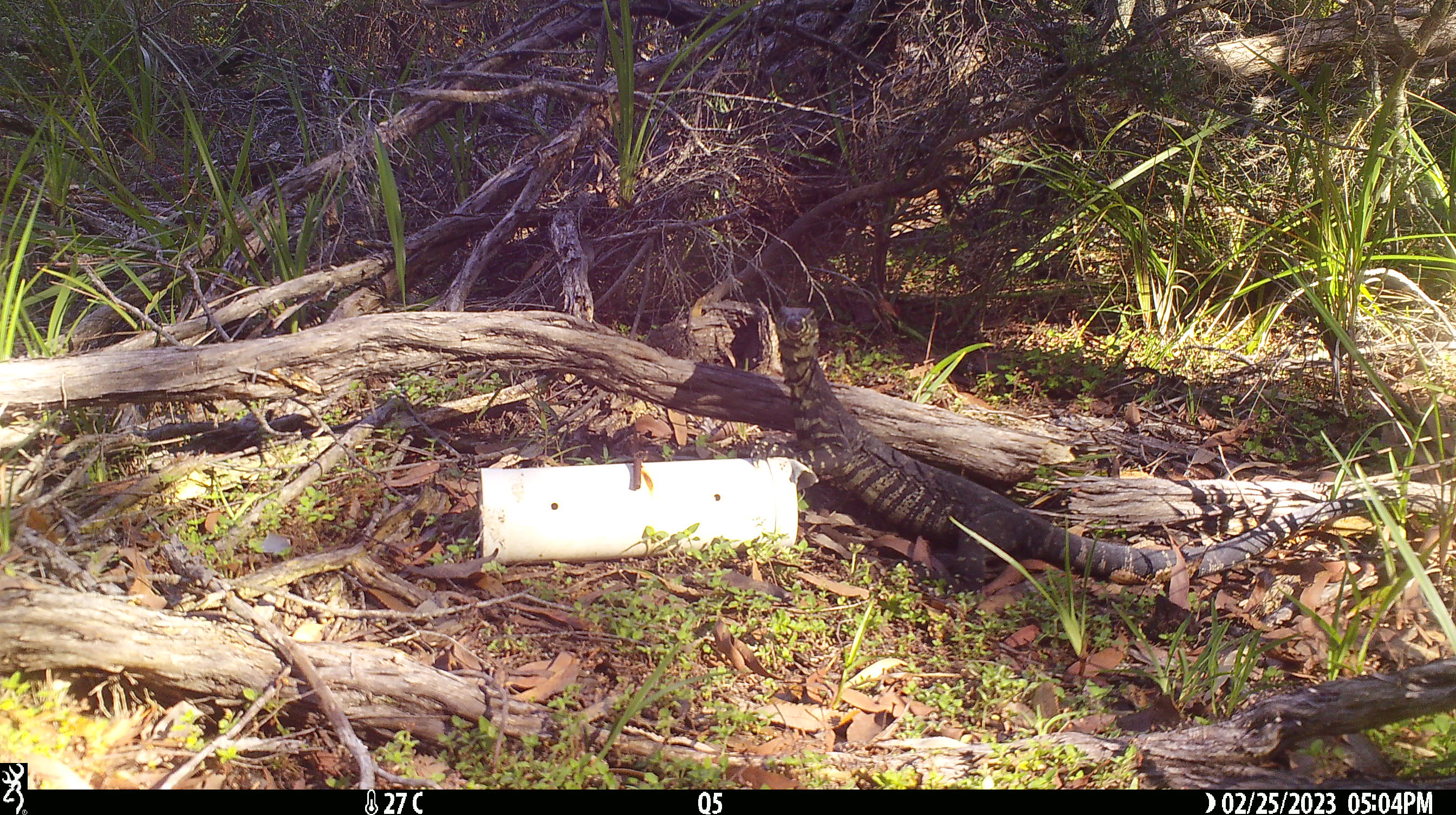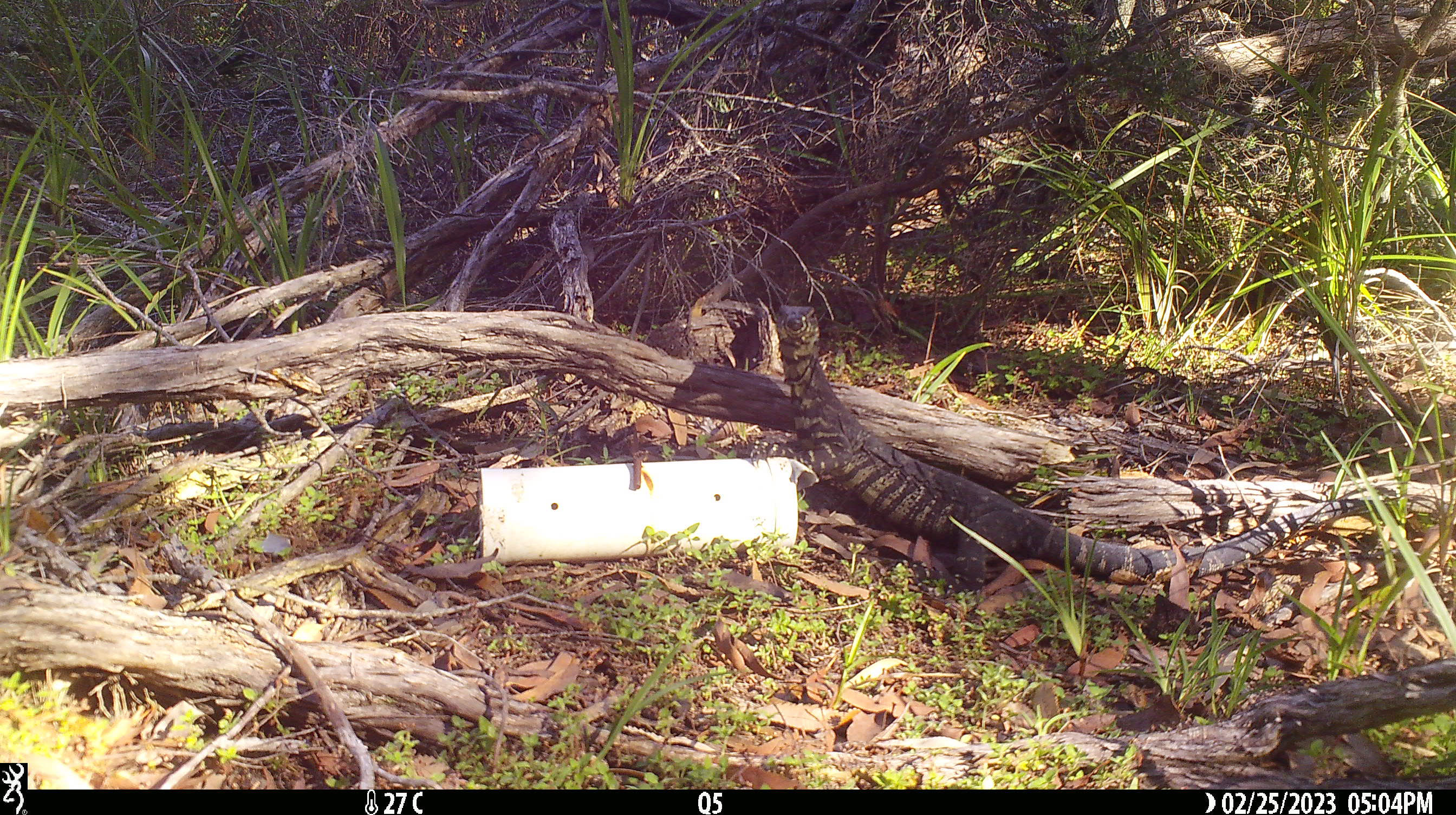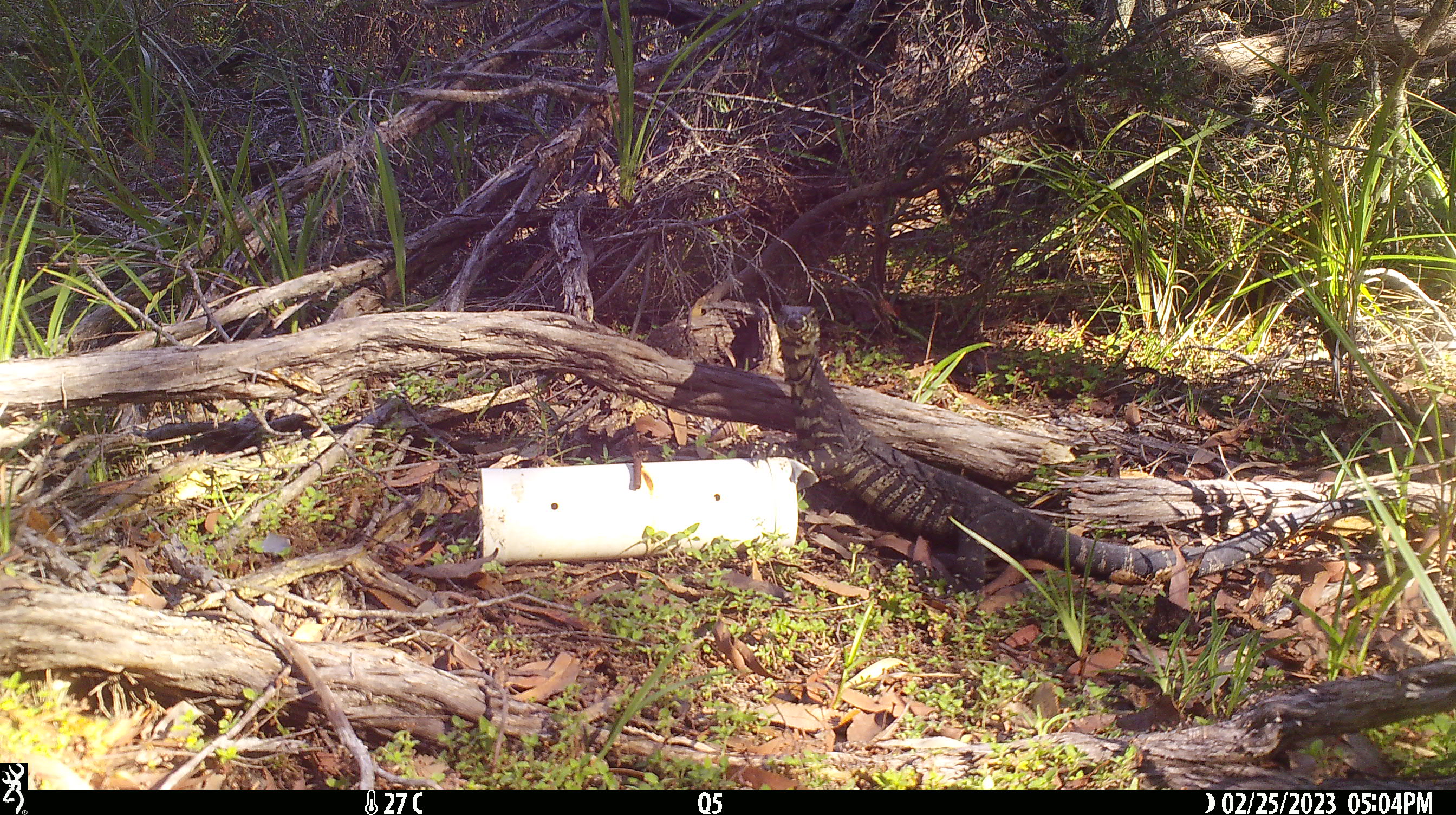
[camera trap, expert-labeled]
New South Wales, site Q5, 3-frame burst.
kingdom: Animalia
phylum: Chordata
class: Reptilia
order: Squamata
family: Varanidae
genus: Varanus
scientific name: Varanus varius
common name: lace monitor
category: goanna